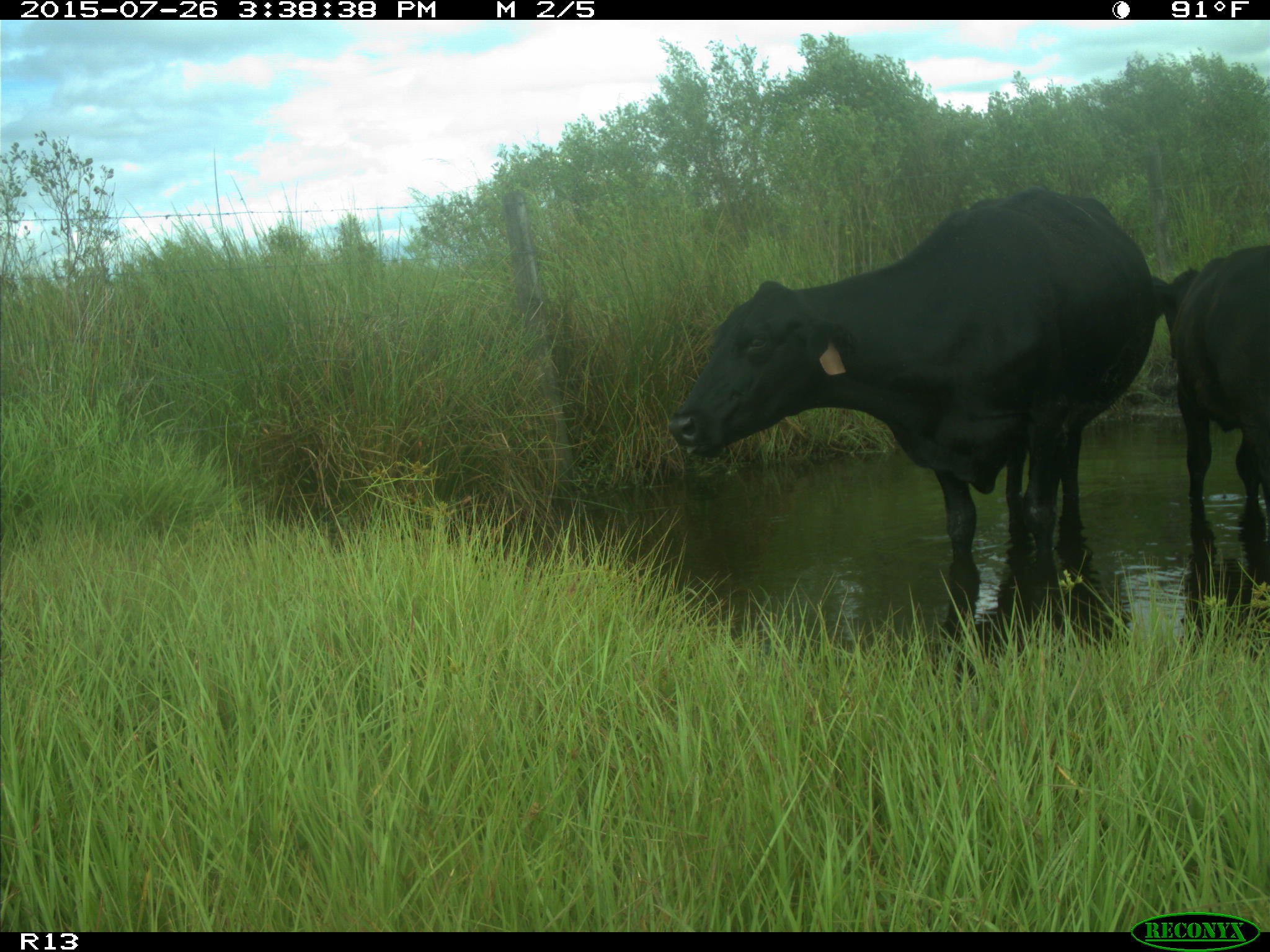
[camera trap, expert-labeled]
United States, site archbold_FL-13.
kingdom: Animalia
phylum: Chordata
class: Mammalia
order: Artiodactyla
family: Bovidae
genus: Bos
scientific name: Bos taurus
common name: domestic cow